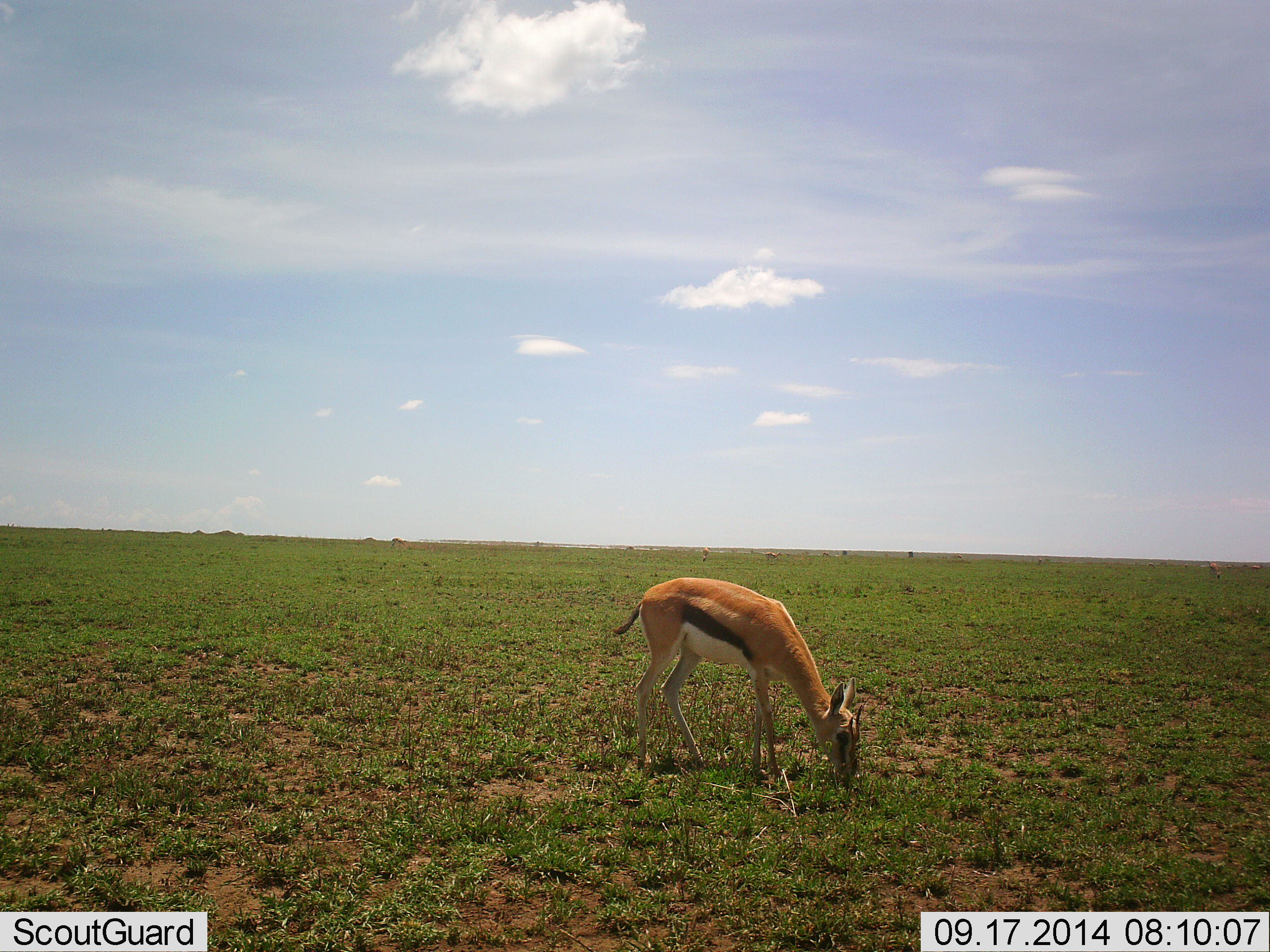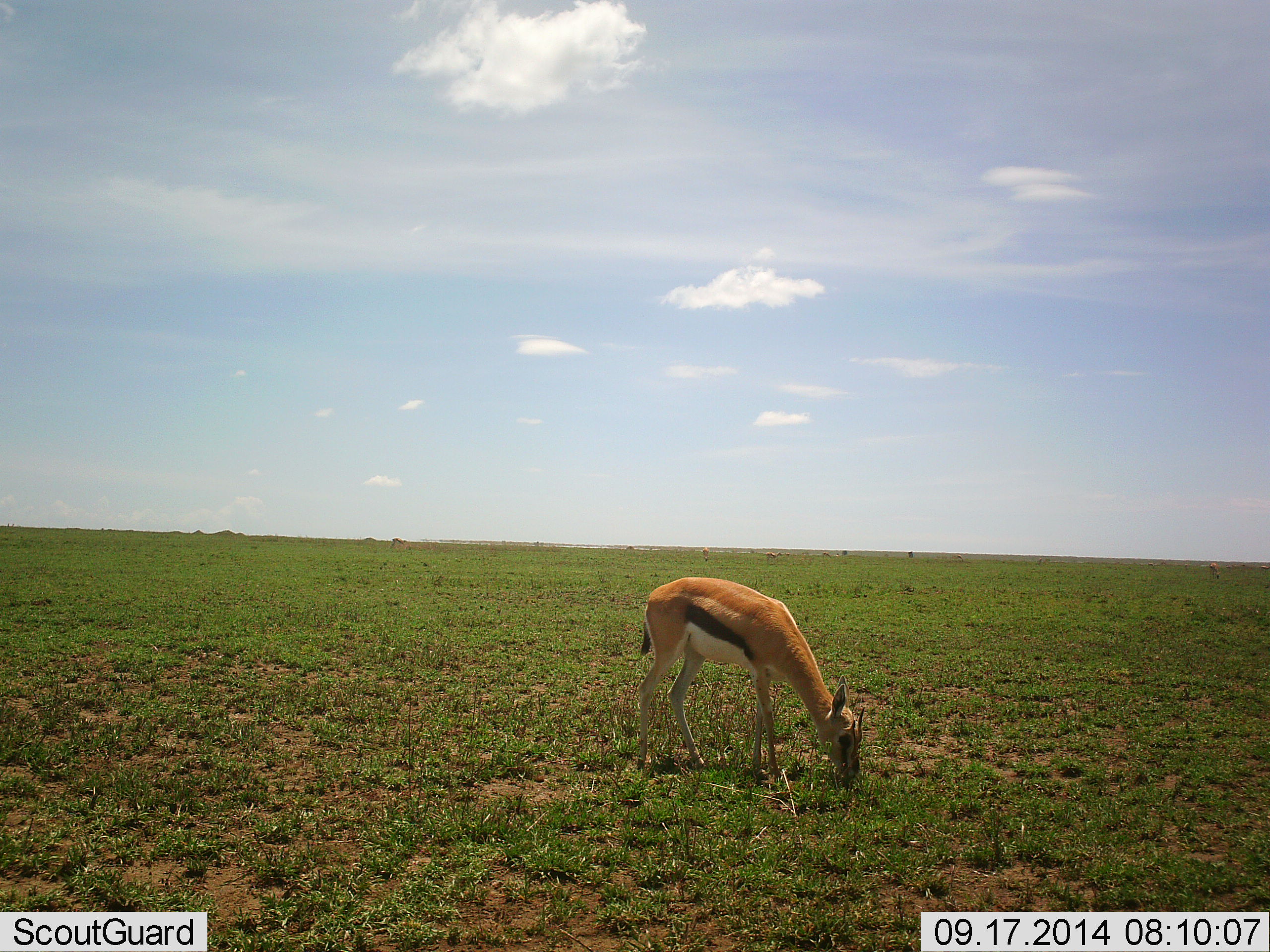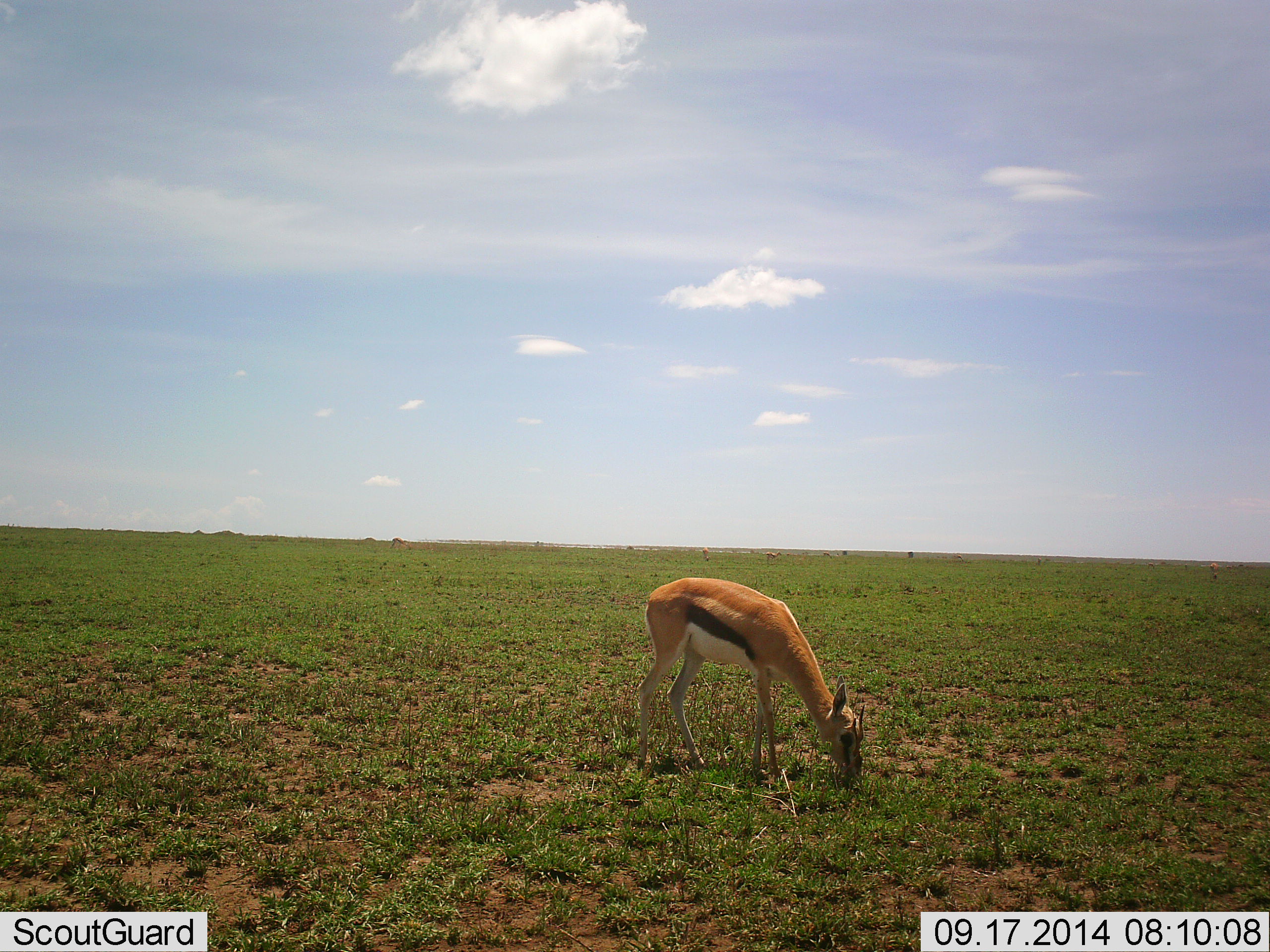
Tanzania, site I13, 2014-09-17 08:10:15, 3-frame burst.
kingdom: Animalia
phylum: Chordata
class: Mammalia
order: Artiodactyla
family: Bovidae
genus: Eudorcas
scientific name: Eudorcas thomsonii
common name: thomson's gazelle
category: gazellethomsons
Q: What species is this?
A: Gazellethomsons (thomson's gazelle) (Eudorcas thomsonii).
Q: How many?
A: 1.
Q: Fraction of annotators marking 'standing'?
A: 40%.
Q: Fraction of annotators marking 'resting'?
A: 0%.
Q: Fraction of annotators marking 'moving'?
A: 0%.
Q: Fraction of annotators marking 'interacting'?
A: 0%.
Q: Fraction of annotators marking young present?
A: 0%.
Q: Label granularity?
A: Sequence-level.